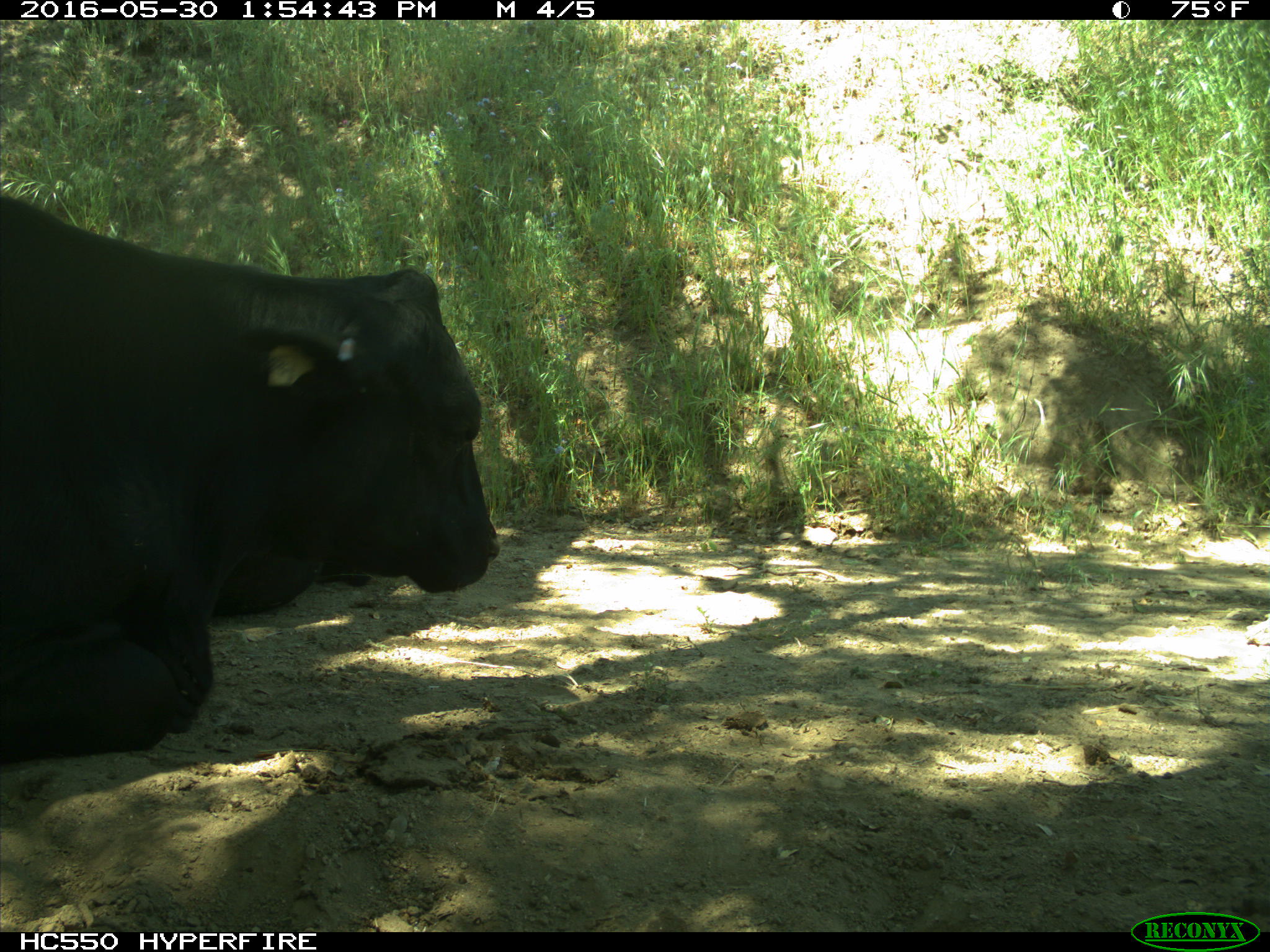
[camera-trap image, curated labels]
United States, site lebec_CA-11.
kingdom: Animalia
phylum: Chordata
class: Mammalia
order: Artiodactyla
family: Bovidae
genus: Bos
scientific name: Bos taurus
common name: domestic cow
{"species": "Bos taurus (domestic cow)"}